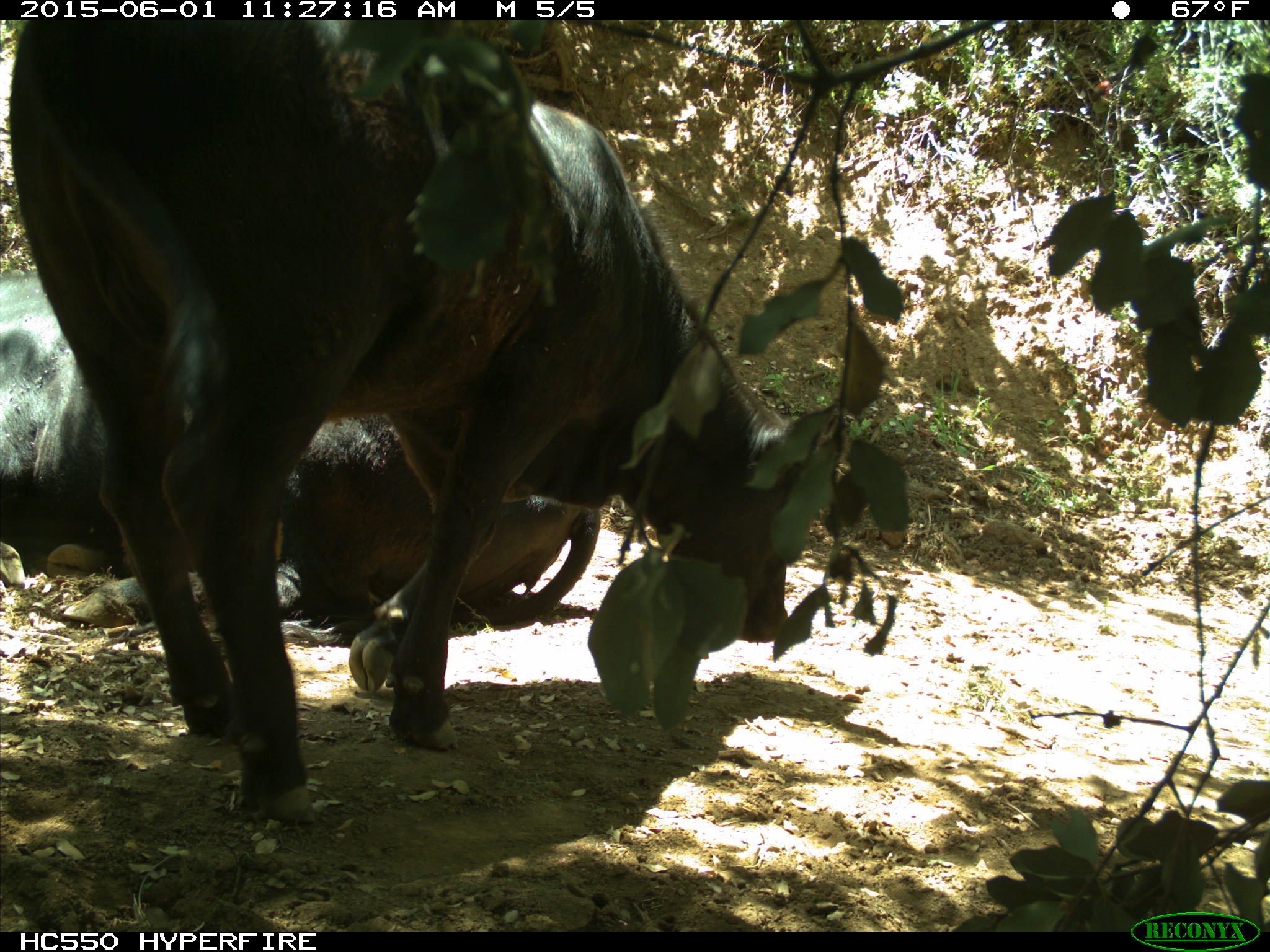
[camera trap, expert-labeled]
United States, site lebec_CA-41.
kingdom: Animalia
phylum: Chordata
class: Mammalia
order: Artiodactyla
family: Bovidae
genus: Bos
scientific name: Bos taurus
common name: domestic cow